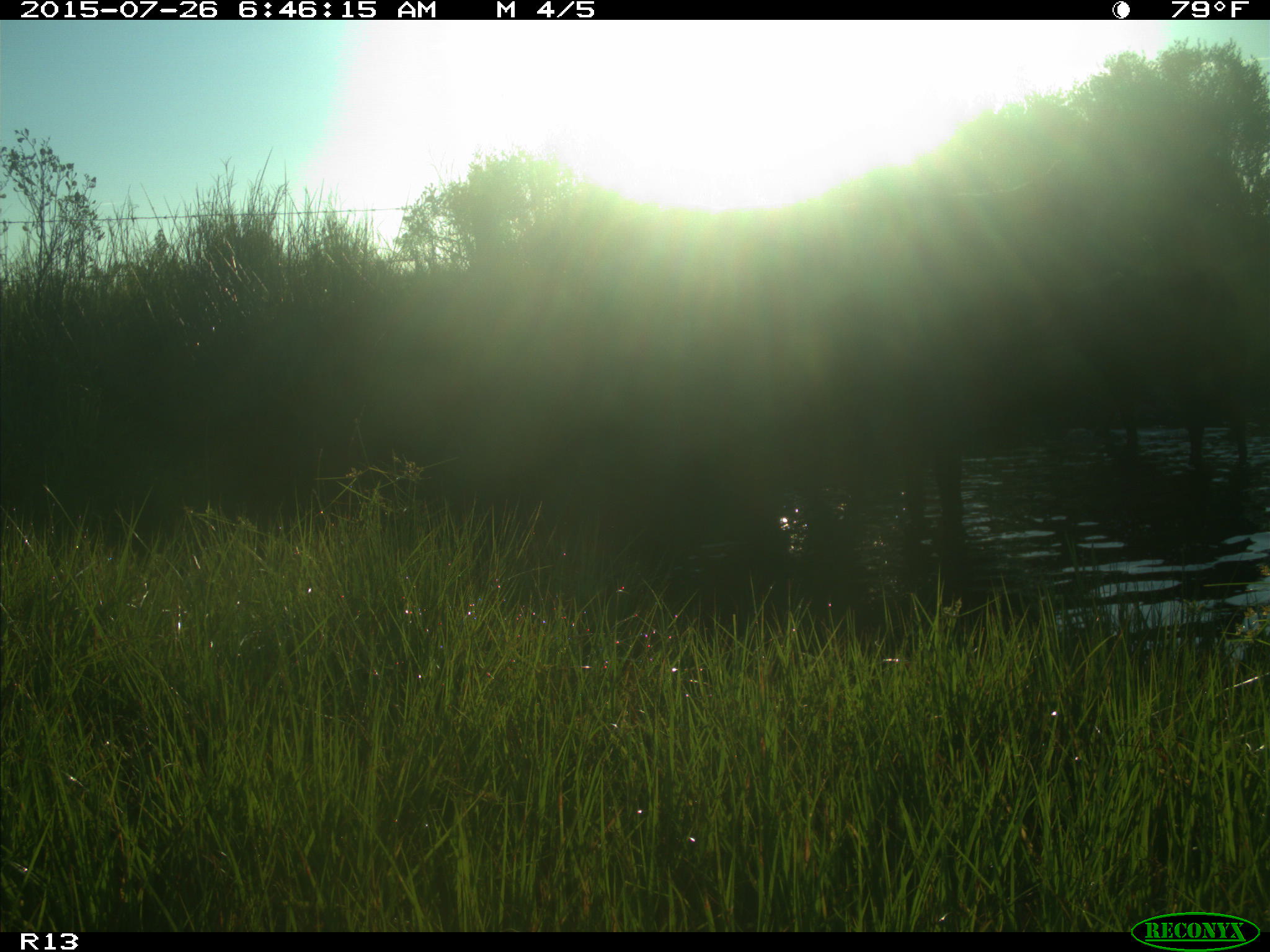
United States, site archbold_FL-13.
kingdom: Animalia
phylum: Chordata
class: Mammalia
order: Artiodactyla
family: Bovidae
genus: Bos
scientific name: Bos taurus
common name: domestic cow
Bos taurus (domestic cow).